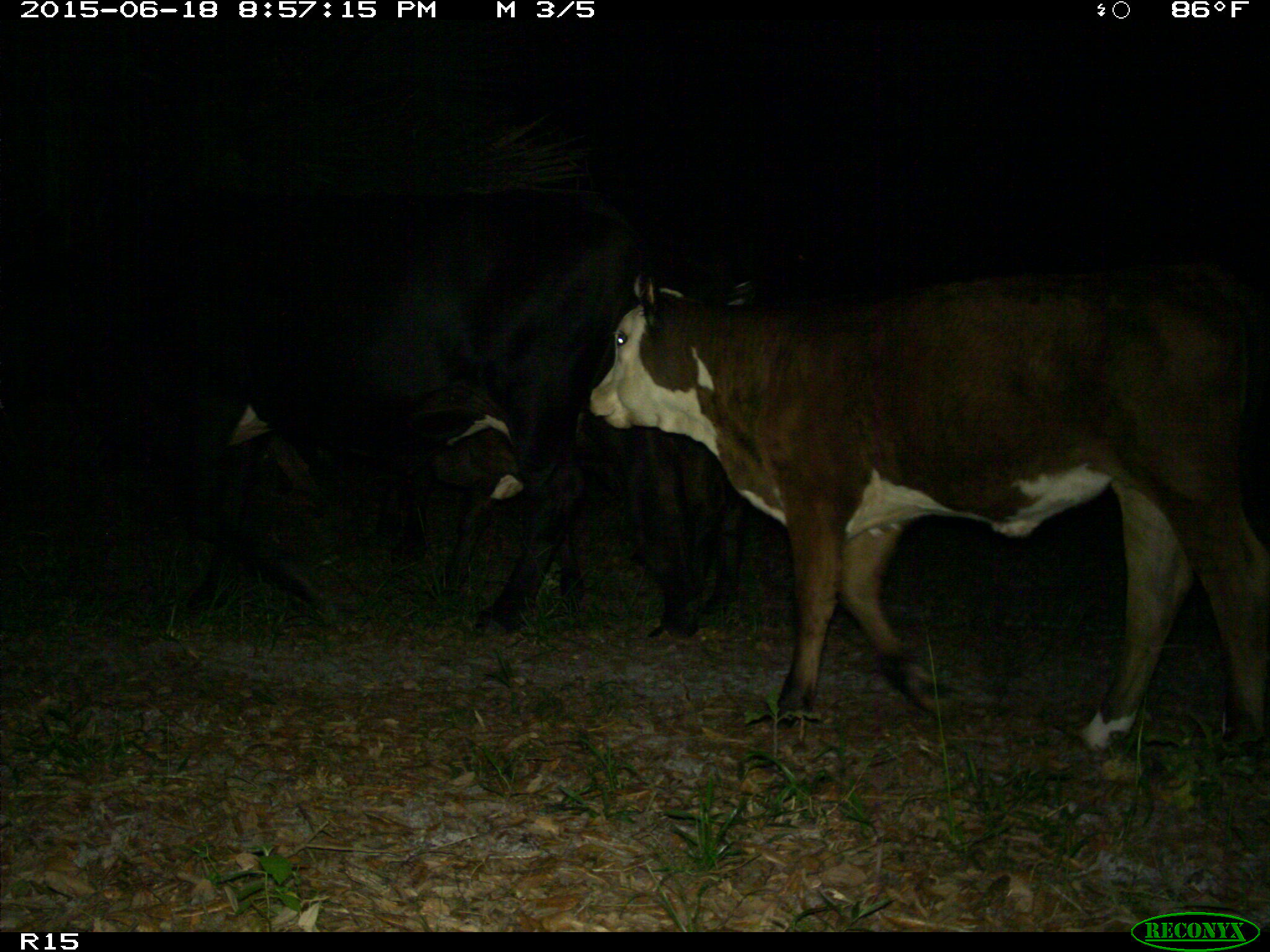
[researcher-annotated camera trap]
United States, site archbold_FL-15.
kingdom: Animalia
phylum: Chordata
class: Mammalia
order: Artiodactyla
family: Bovidae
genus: Bos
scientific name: Bos taurus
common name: domestic cow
Bos taurus (domestic cow).